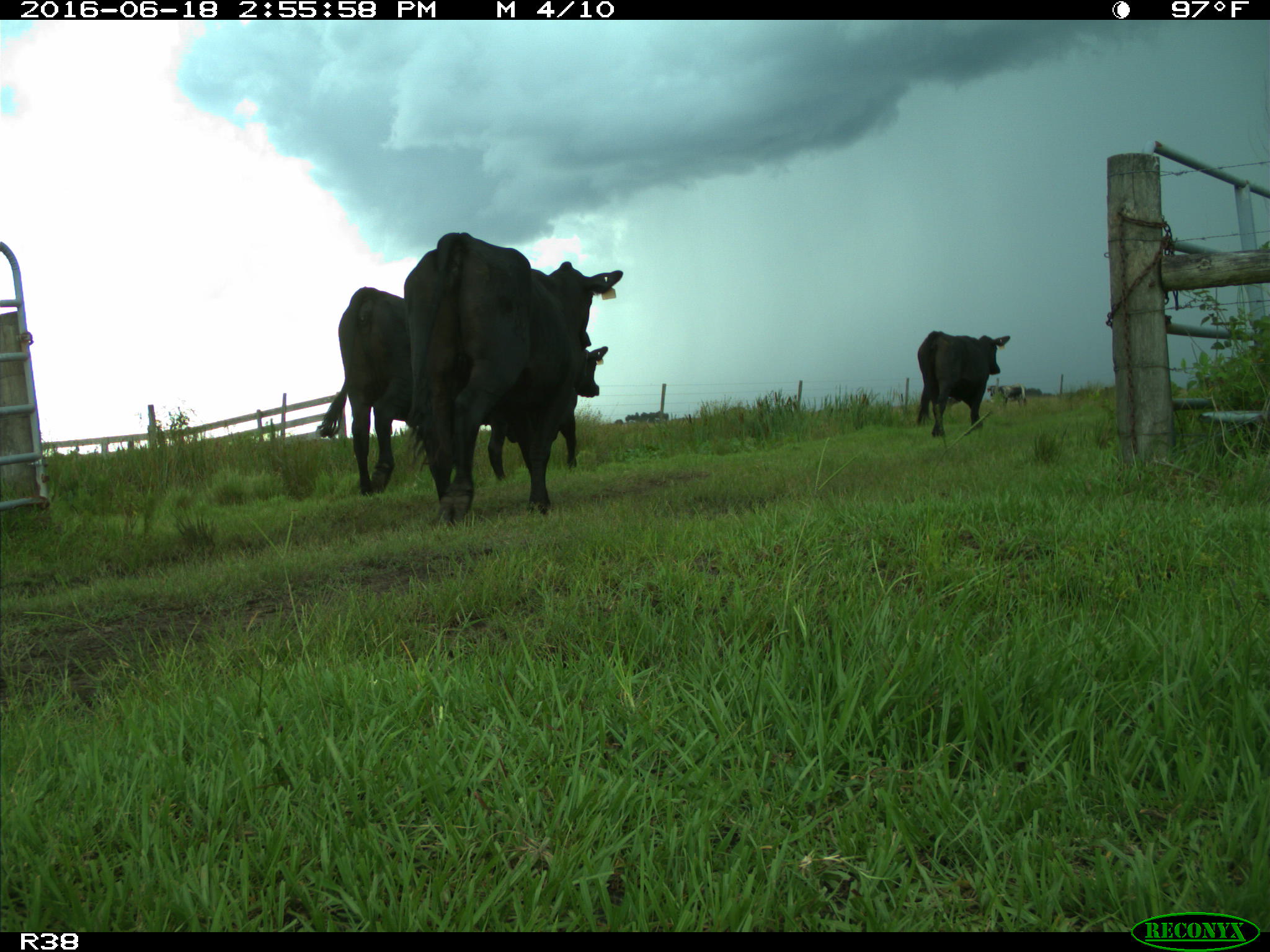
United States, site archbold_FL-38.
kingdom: Animalia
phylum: Chordata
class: Mammalia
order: Artiodactyla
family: Bovidae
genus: Bos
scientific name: Bos taurus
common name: domestic cow